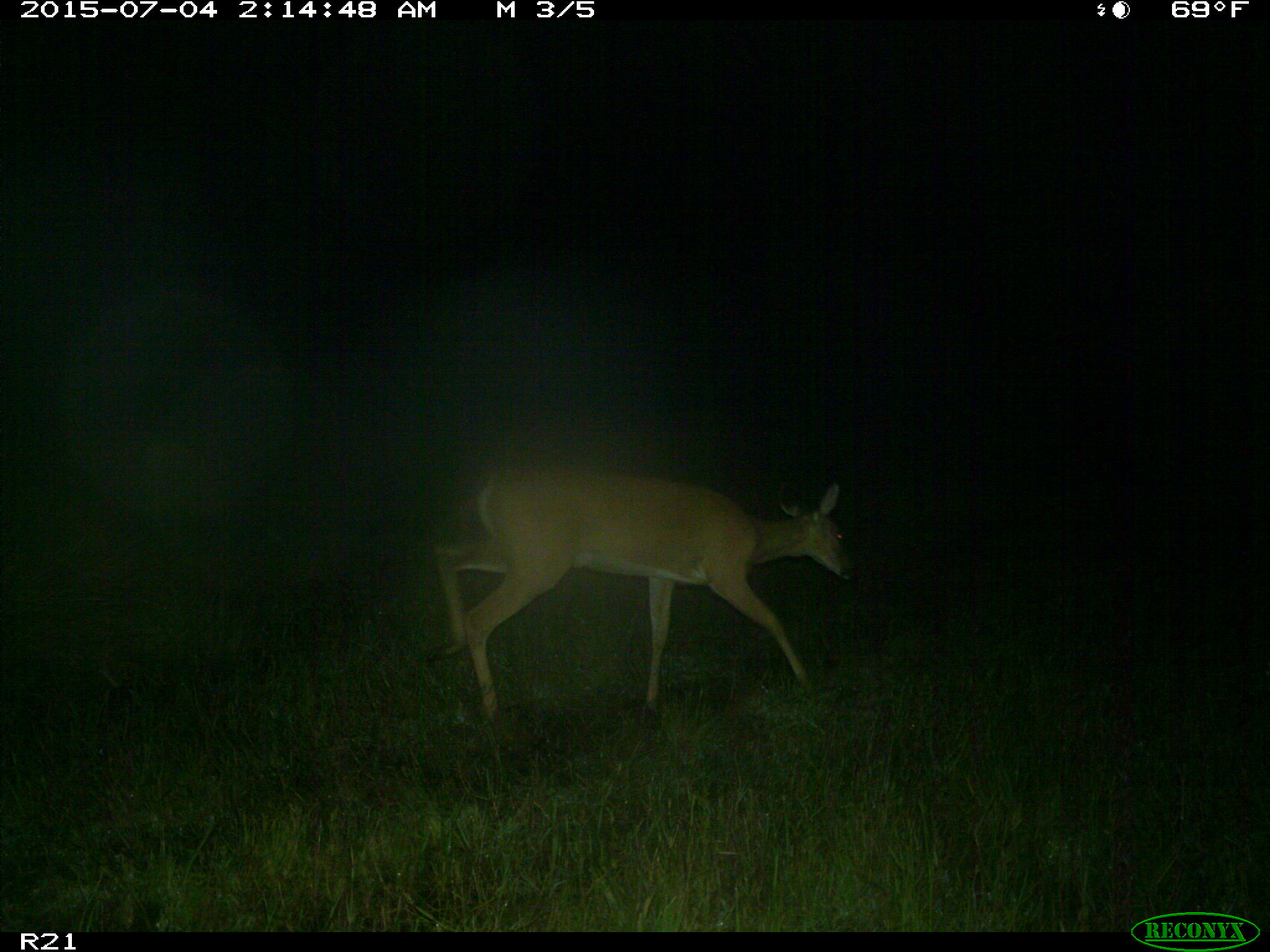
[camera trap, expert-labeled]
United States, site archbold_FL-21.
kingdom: Animalia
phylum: Chordata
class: Mammalia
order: Artiodactyla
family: Cervidae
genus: Odocoileus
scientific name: Odocoileus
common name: deer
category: unidentified deer